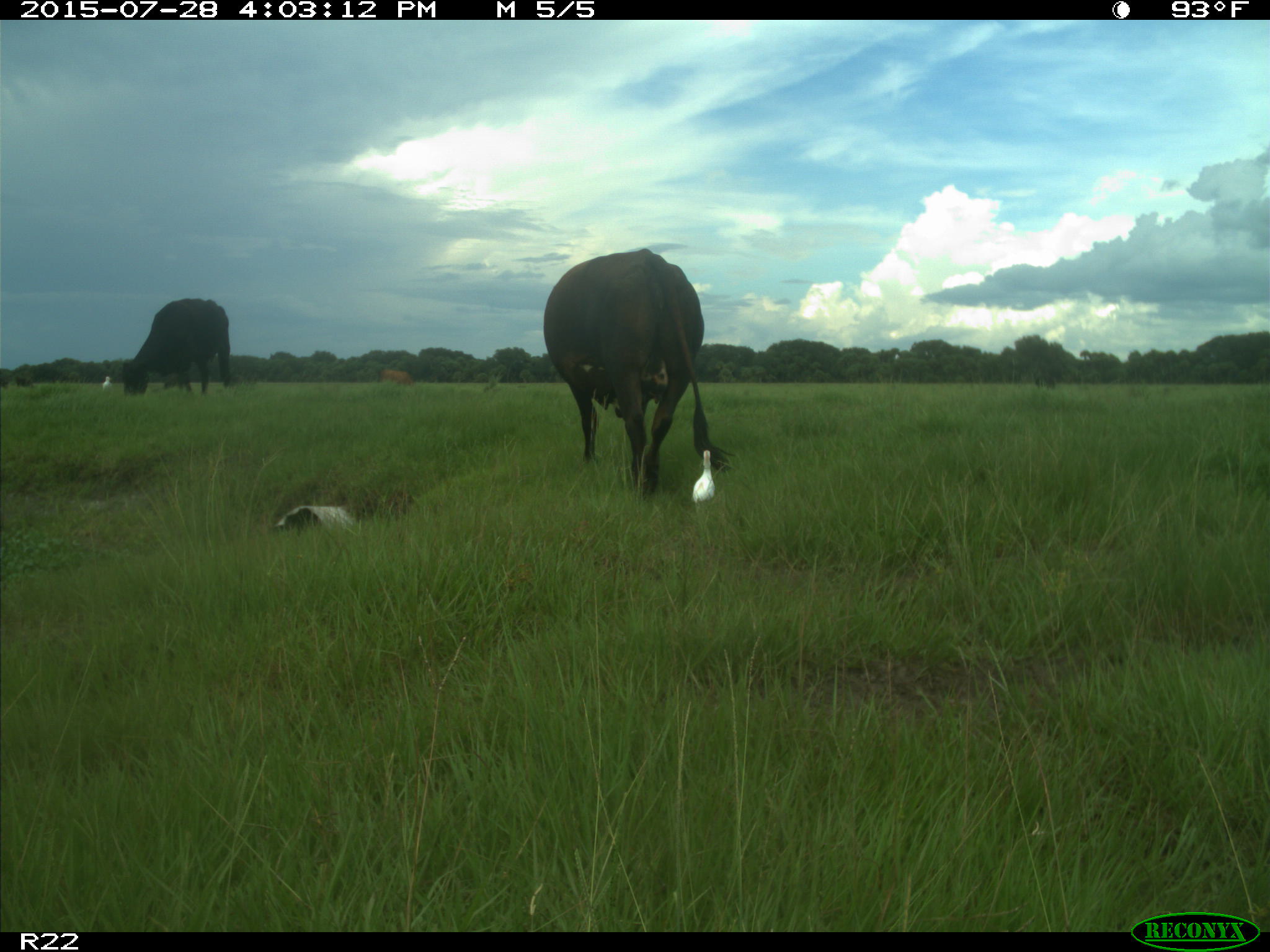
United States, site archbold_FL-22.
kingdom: Animalia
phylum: Chordata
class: Mammalia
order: Artiodactyla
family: Bovidae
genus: Bos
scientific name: Bos taurus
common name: domestic cow